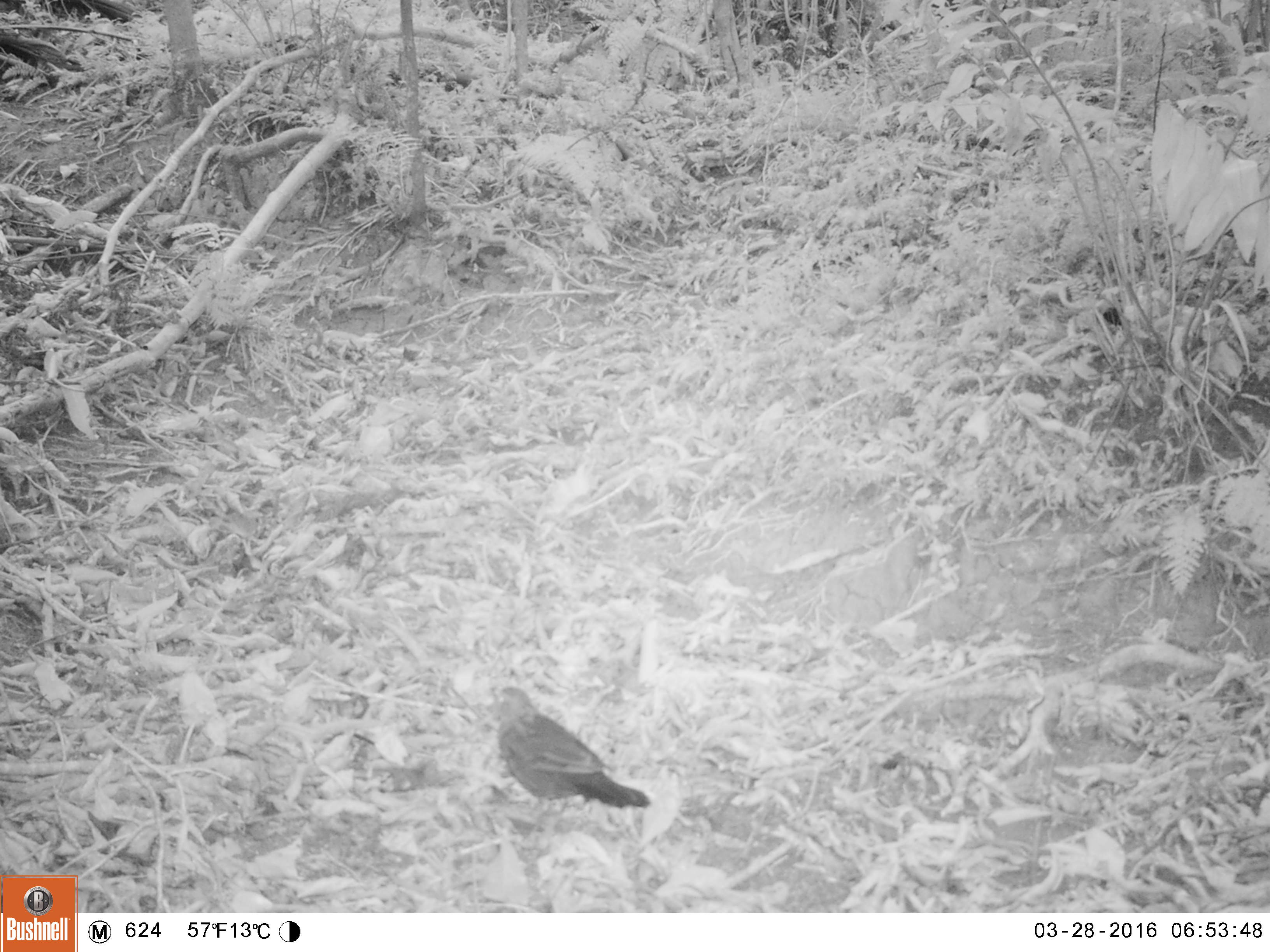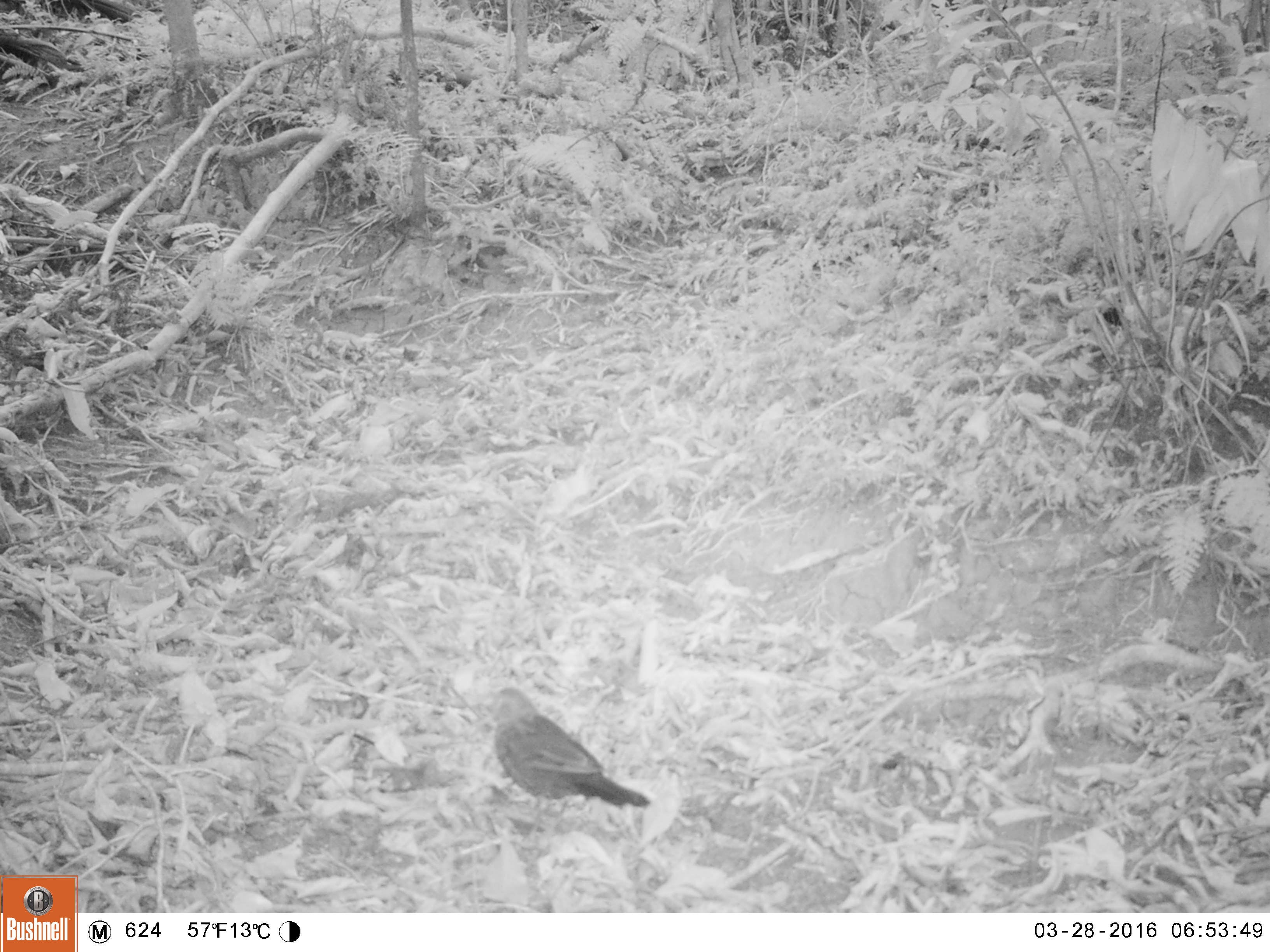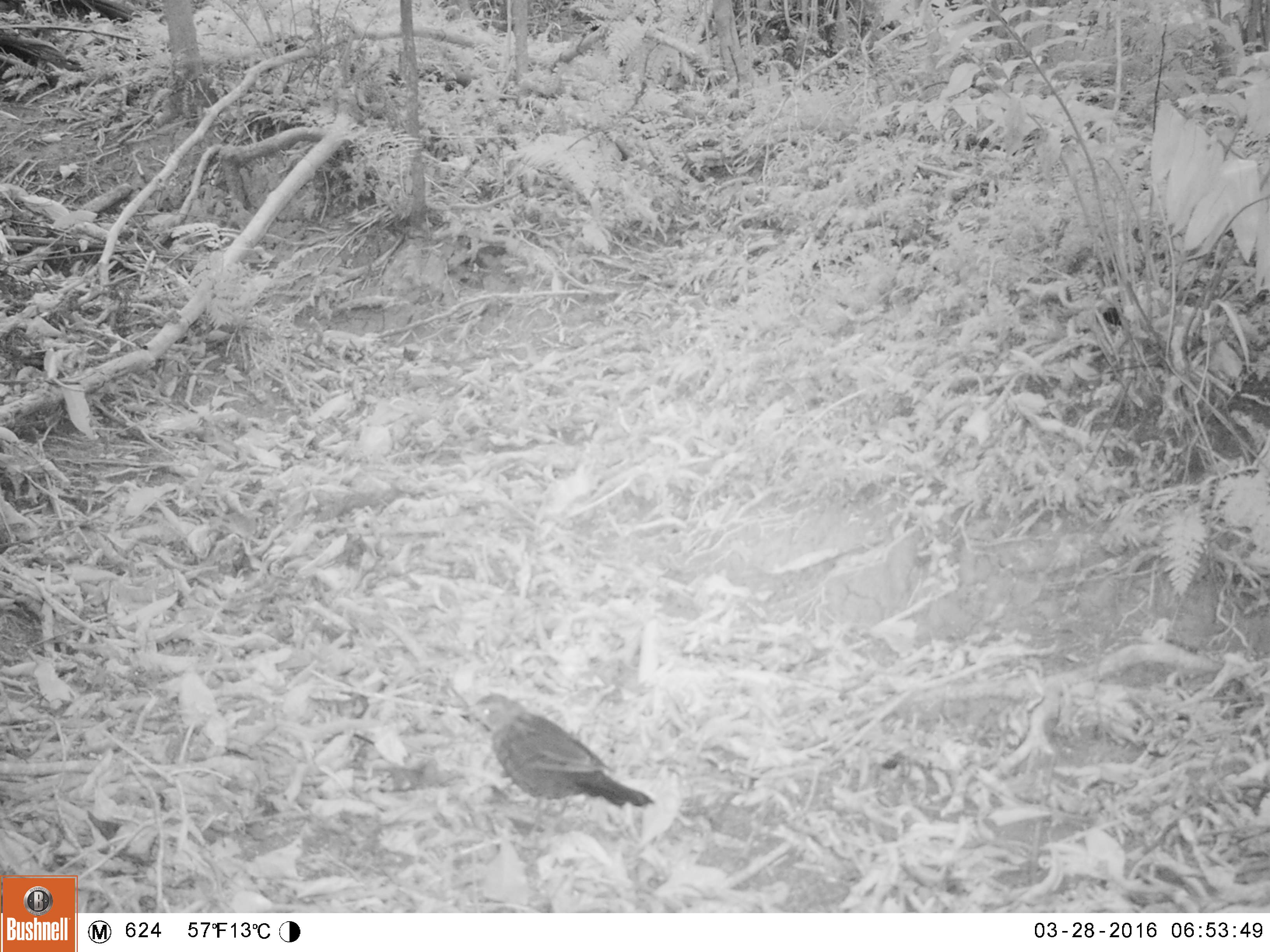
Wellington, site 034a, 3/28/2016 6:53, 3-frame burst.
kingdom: Animalia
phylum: Chordata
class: Aves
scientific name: Aves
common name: bird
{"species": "bird (Aves)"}